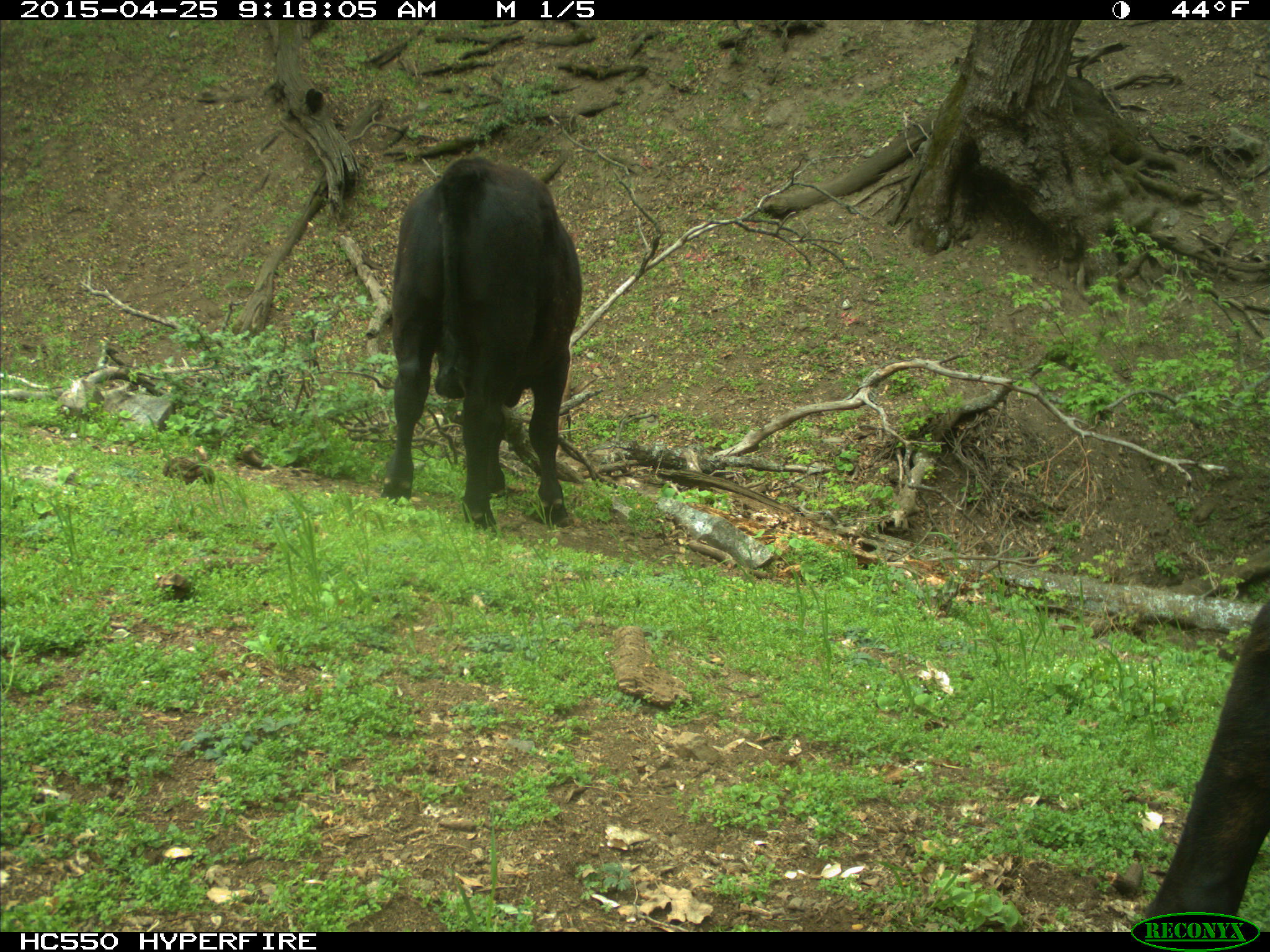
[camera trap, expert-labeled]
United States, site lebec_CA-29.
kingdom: Animalia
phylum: Chordata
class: Mammalia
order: Artiodactyla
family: Bovidae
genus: Bos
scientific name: Bos taurus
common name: domestic cow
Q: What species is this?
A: Bos taurus (domestic cow).